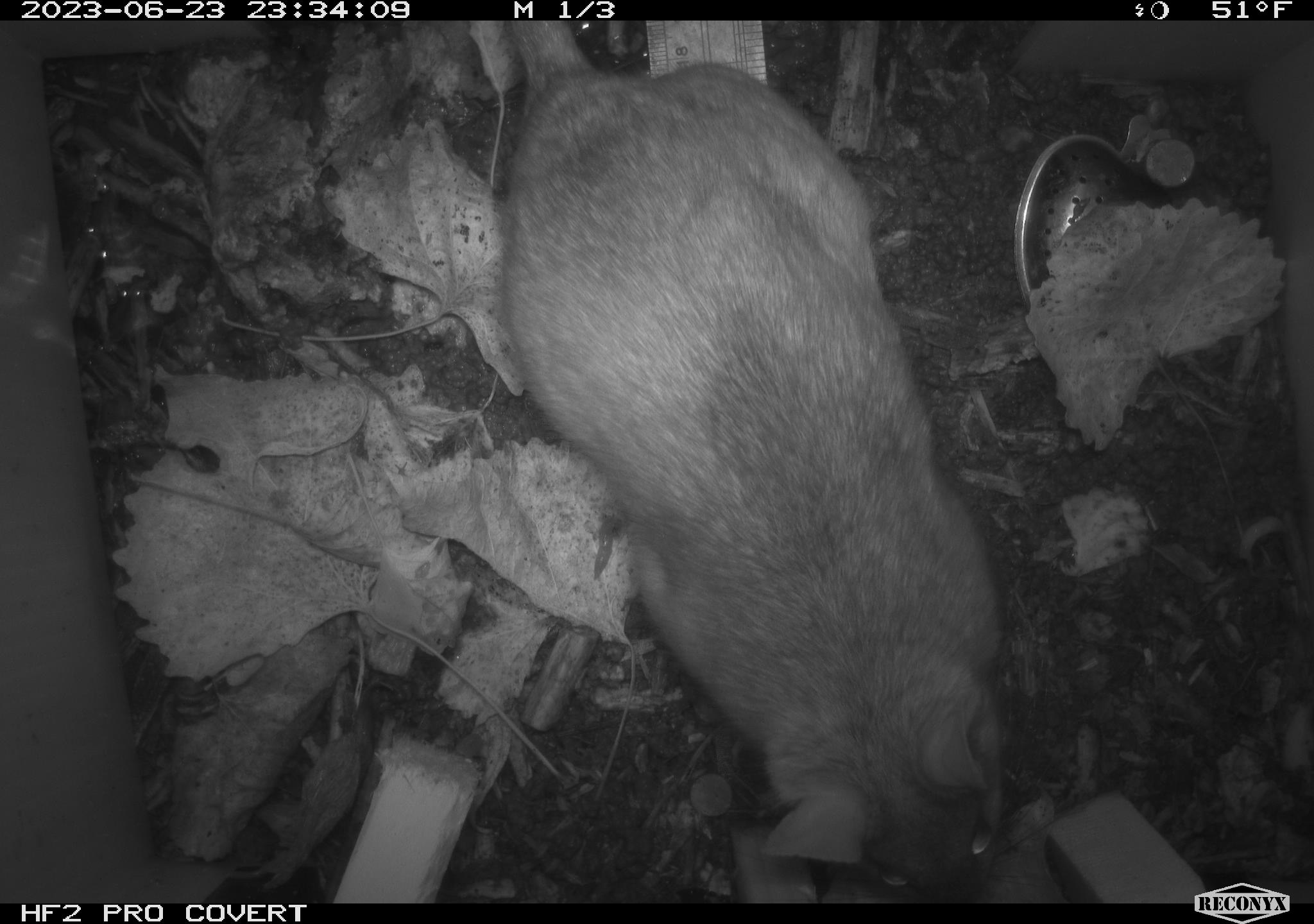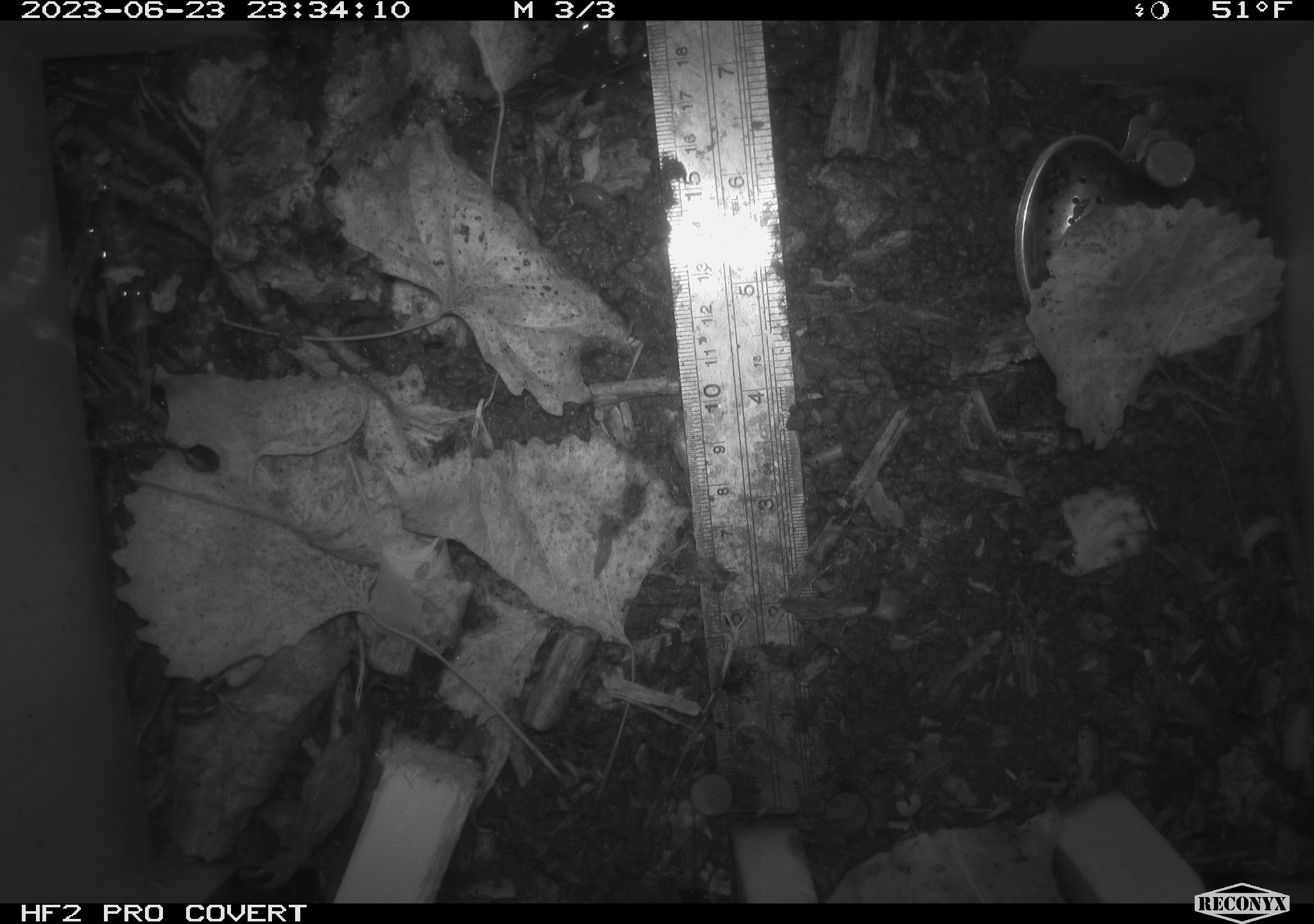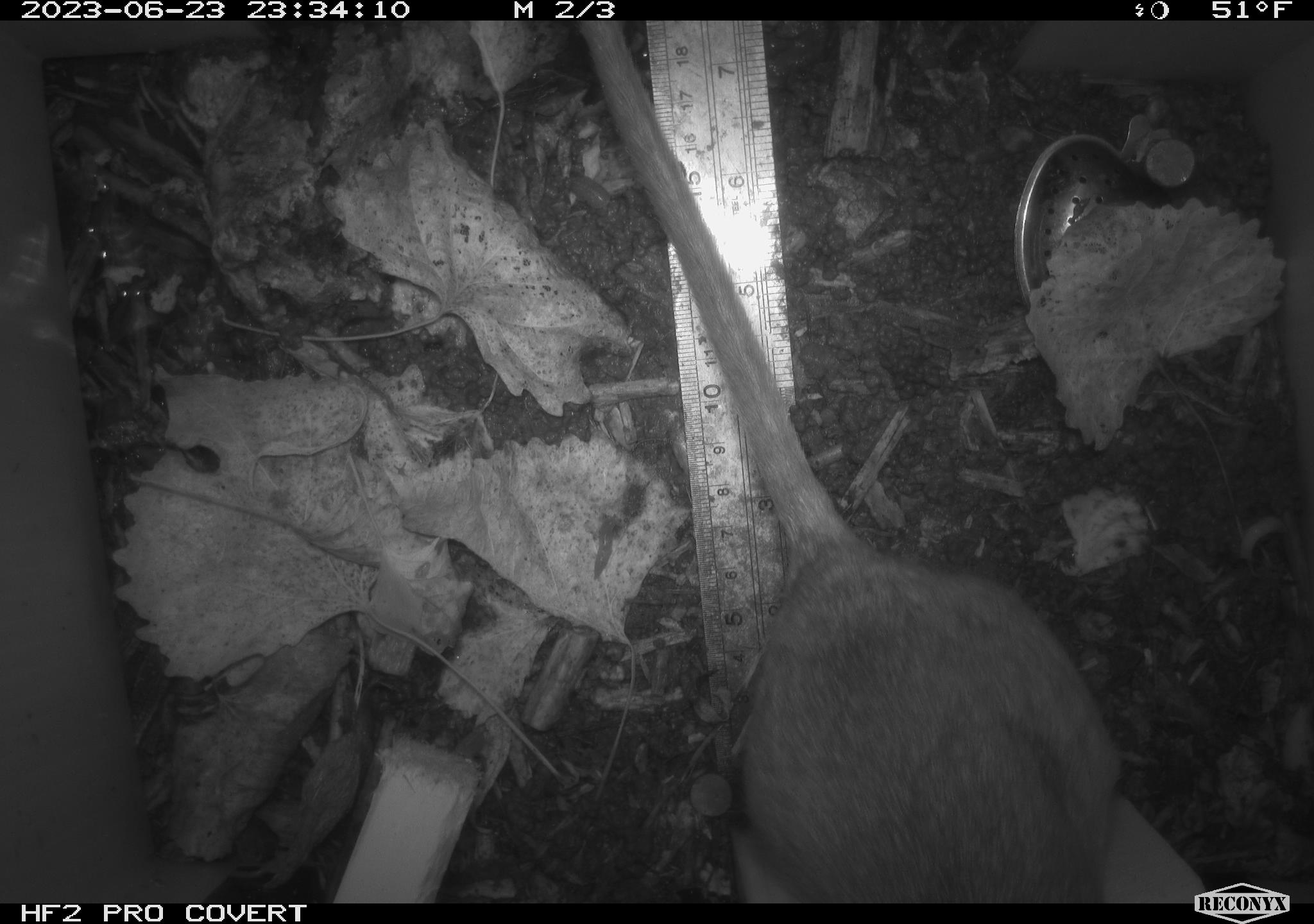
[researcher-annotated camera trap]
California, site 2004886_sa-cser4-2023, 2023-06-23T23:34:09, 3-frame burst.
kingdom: Animalia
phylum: Chordata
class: Mammalia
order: Rodentia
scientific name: Rodentia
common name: woodrat or rat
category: woodrat or rat species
Woodrat or rat species (woodrat or rat) (Rodentia).